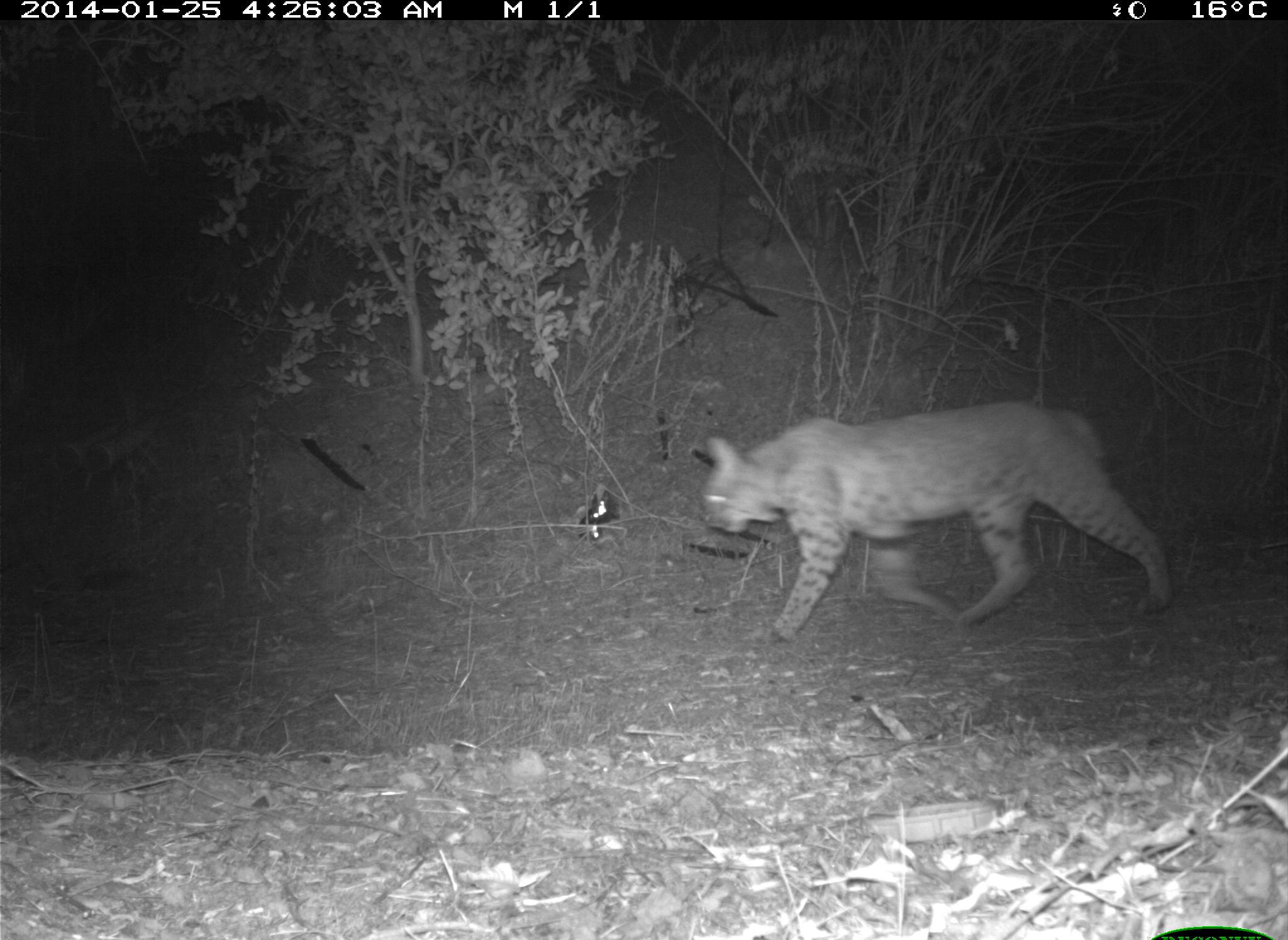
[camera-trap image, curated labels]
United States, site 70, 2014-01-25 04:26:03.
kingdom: Animalia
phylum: Chordata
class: Mammalia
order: Carnivora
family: Felidae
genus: Lynx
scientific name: Lynx rufus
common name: bobcat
Bobcat (Lynx rufus).